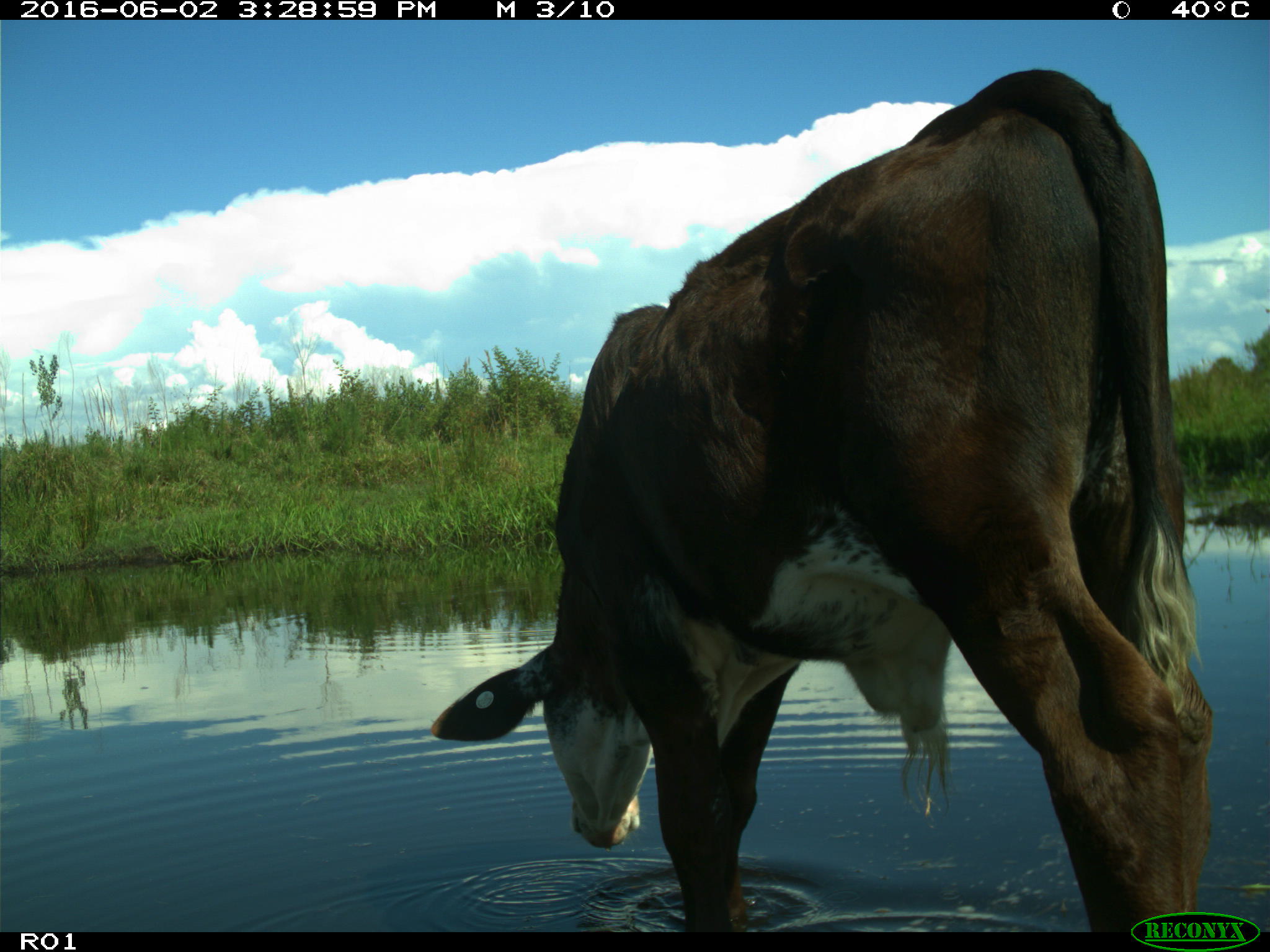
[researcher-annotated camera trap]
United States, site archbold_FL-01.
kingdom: Animalia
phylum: Chordata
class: Mammalia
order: Artiodactyla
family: Bovidae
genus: Bos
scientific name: Bos taurus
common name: domestic cow